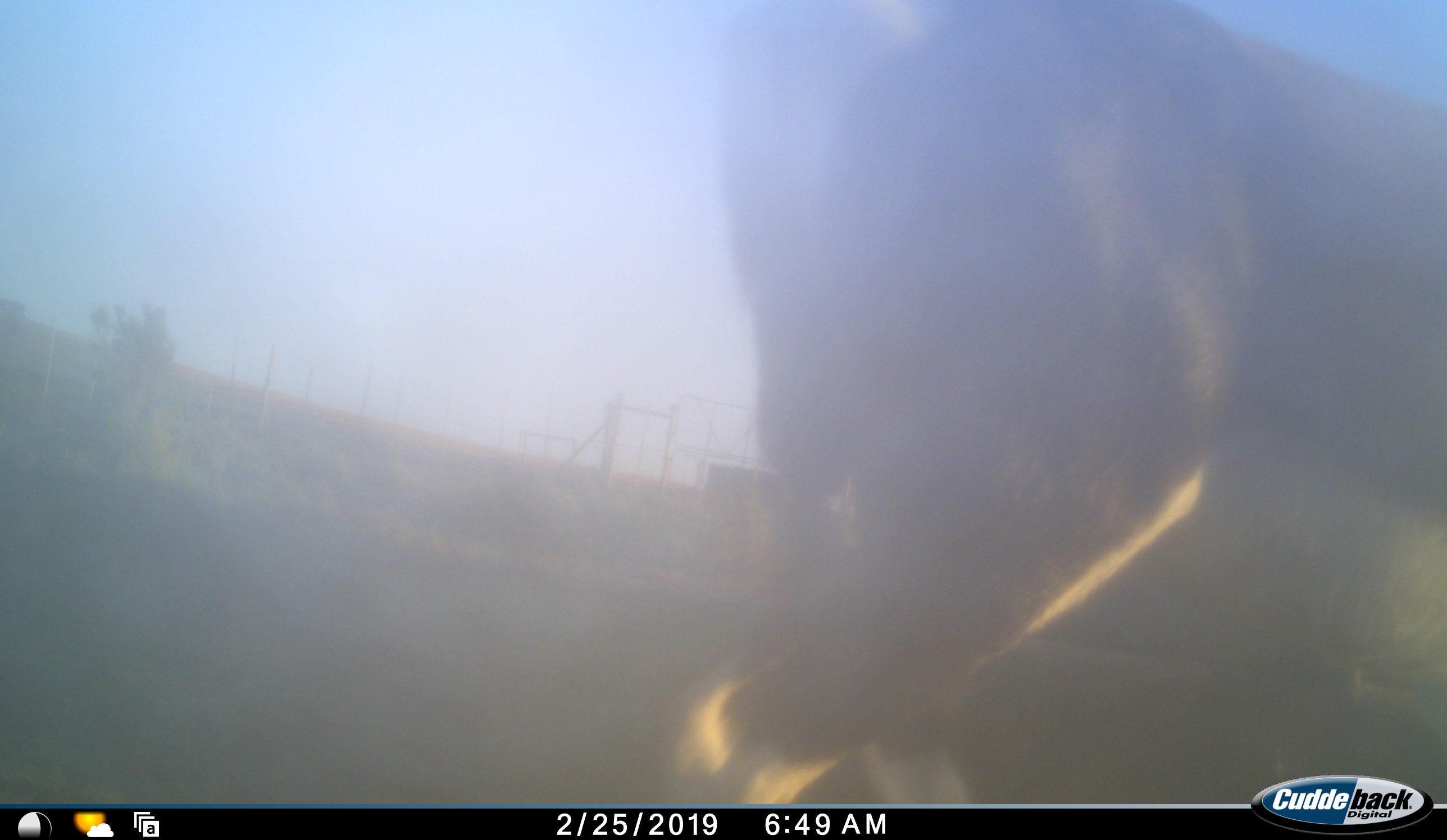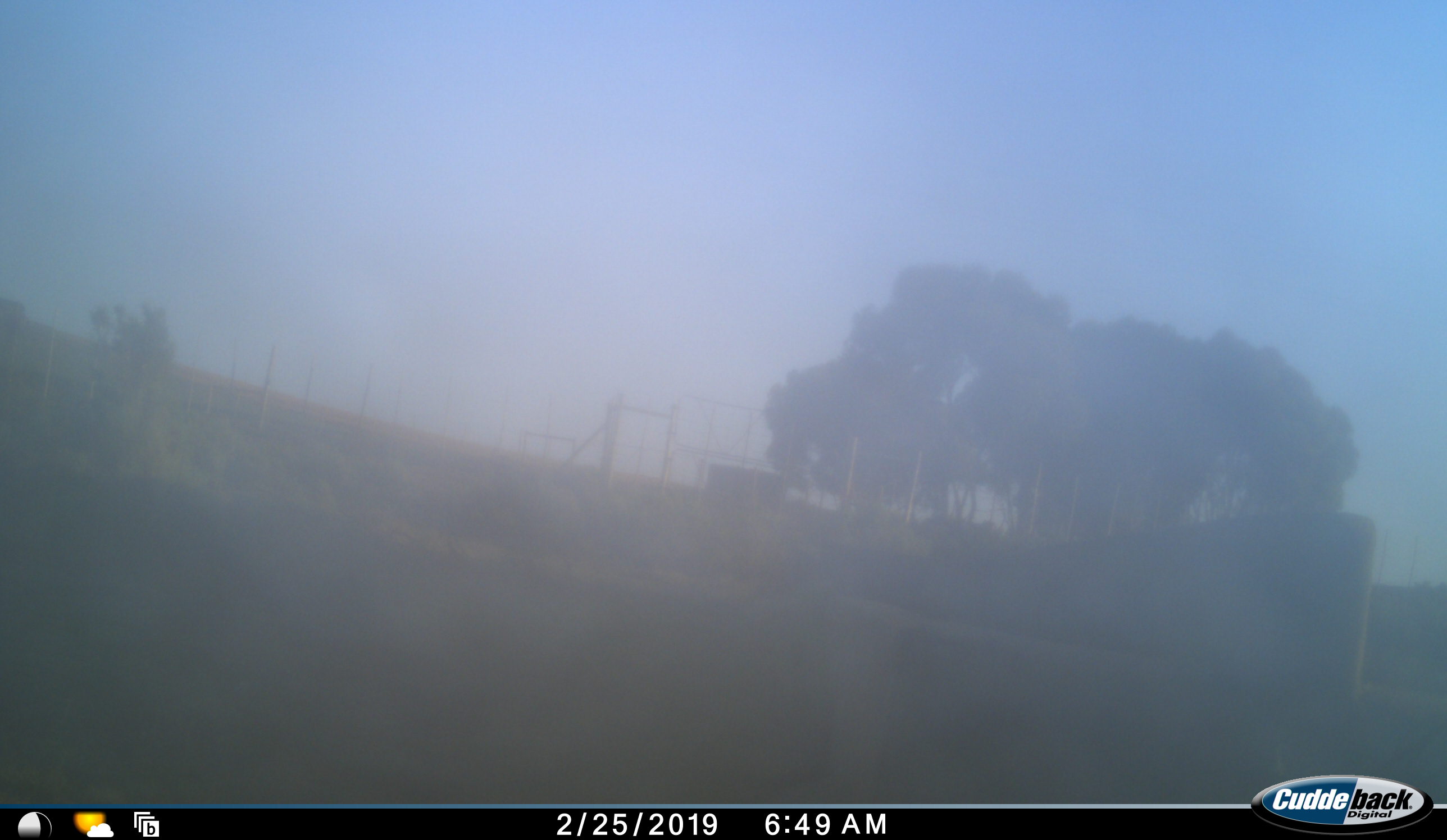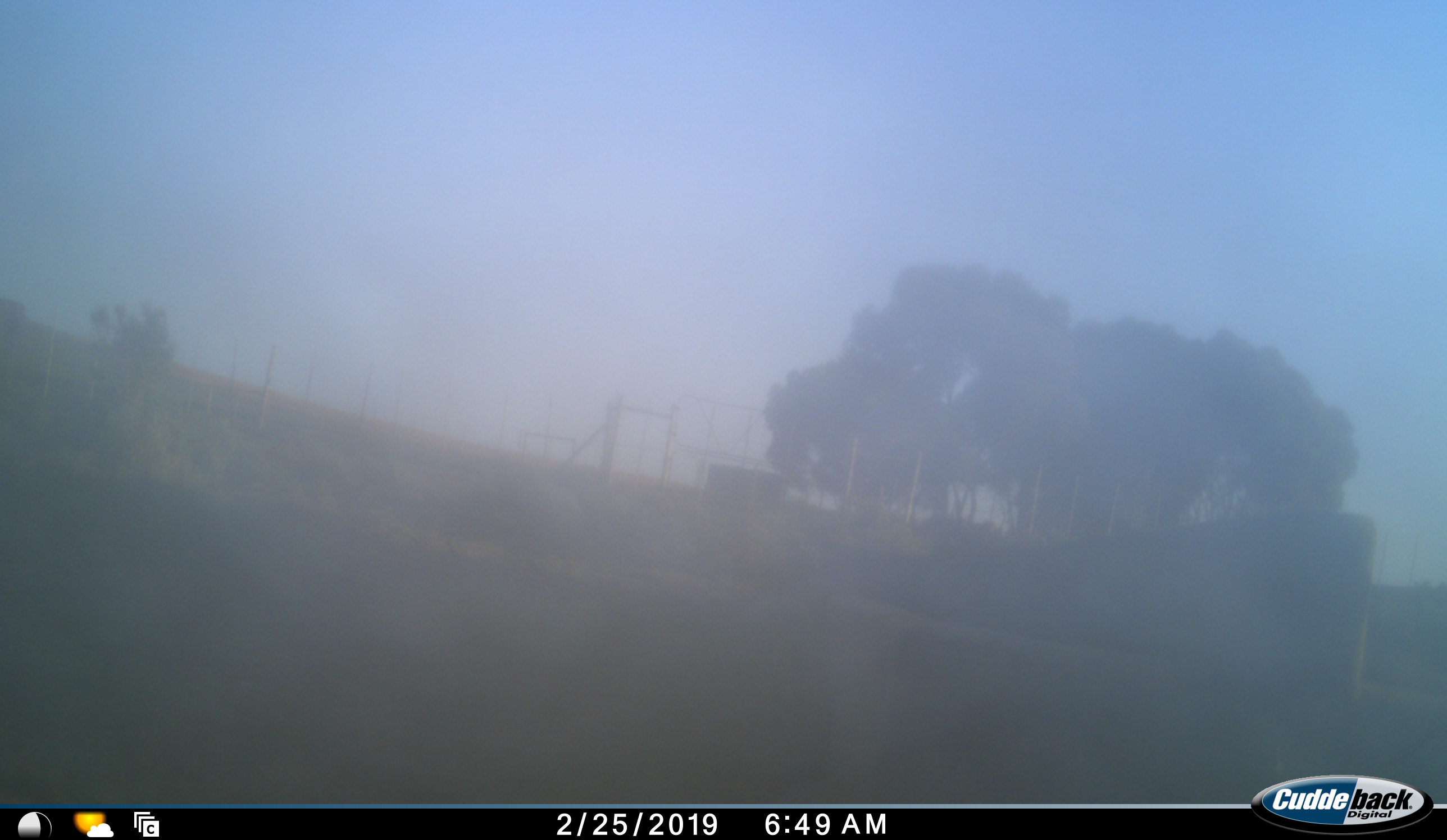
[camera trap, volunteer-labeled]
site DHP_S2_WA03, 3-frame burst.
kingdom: Animalia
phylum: Chordata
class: Mammalia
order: Artiodactyla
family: Bovidae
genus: Damaliscus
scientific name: Damaliscus pygargus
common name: bontebok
Bontebok (Damaliscus pygargus), count 1. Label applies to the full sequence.